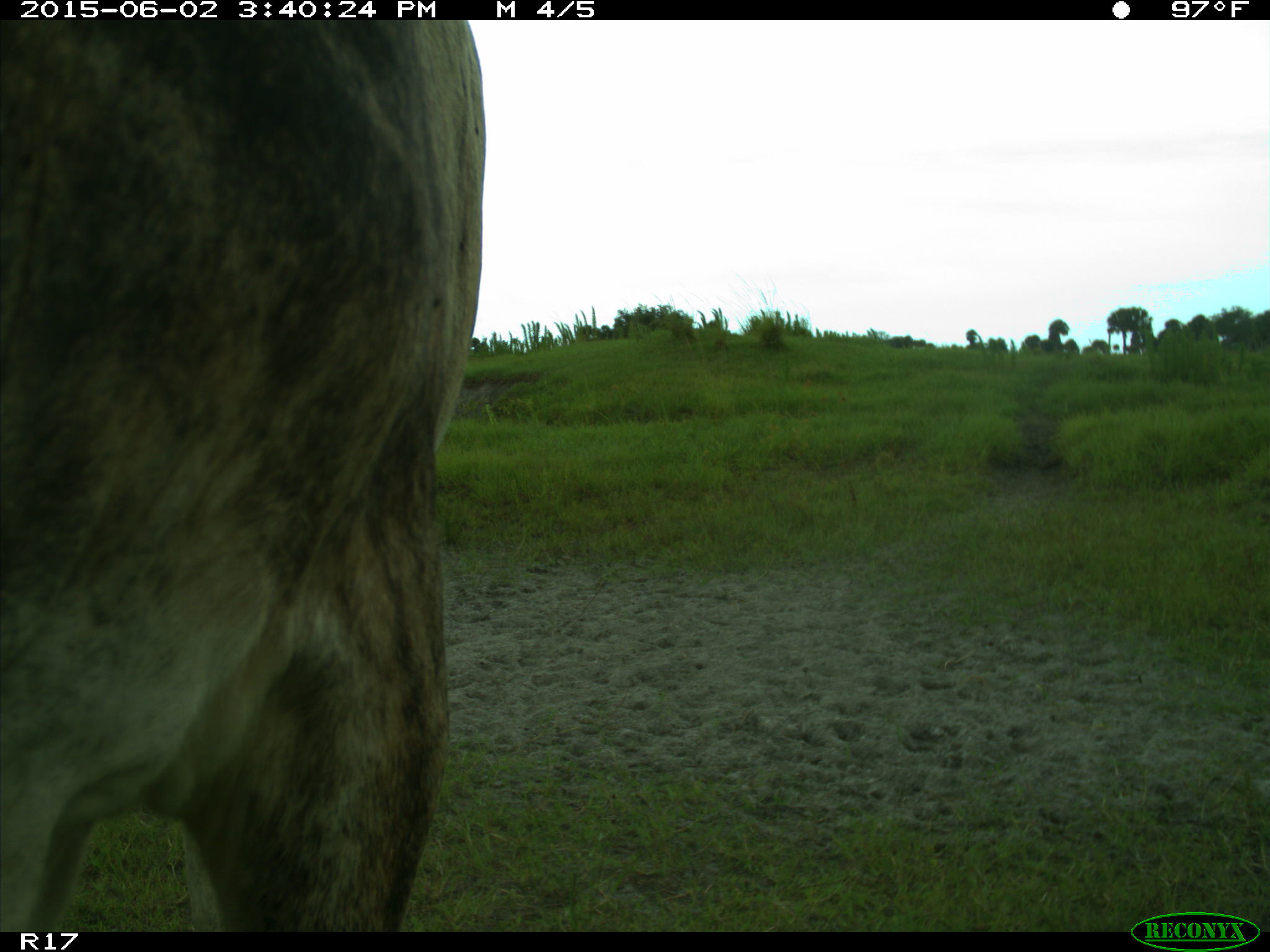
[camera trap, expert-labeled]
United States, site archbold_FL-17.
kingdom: Animalia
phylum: Chordata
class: Mammalia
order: Artiodactyla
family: Bovidae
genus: Bos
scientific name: Bos taurus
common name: domestic cow